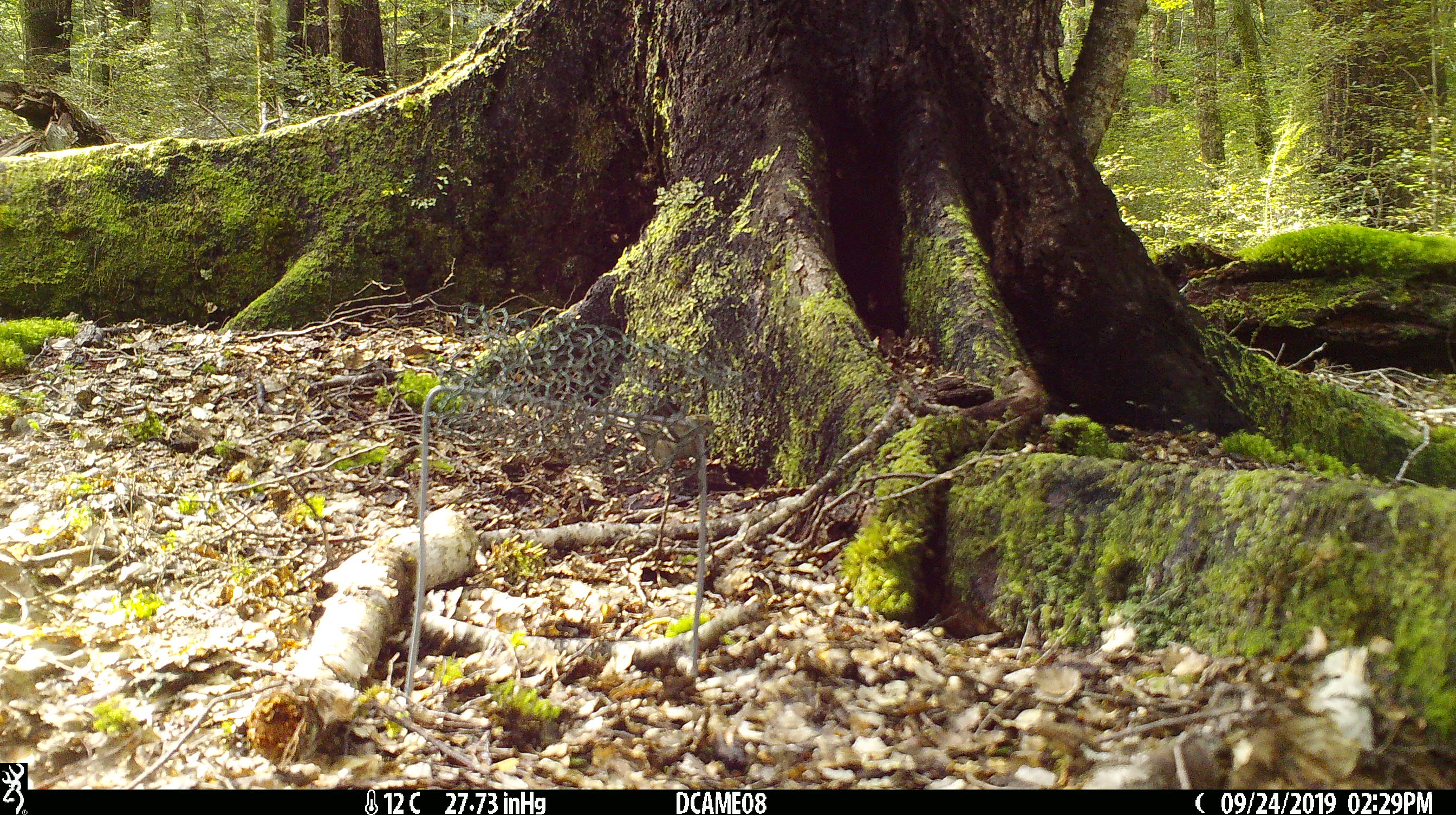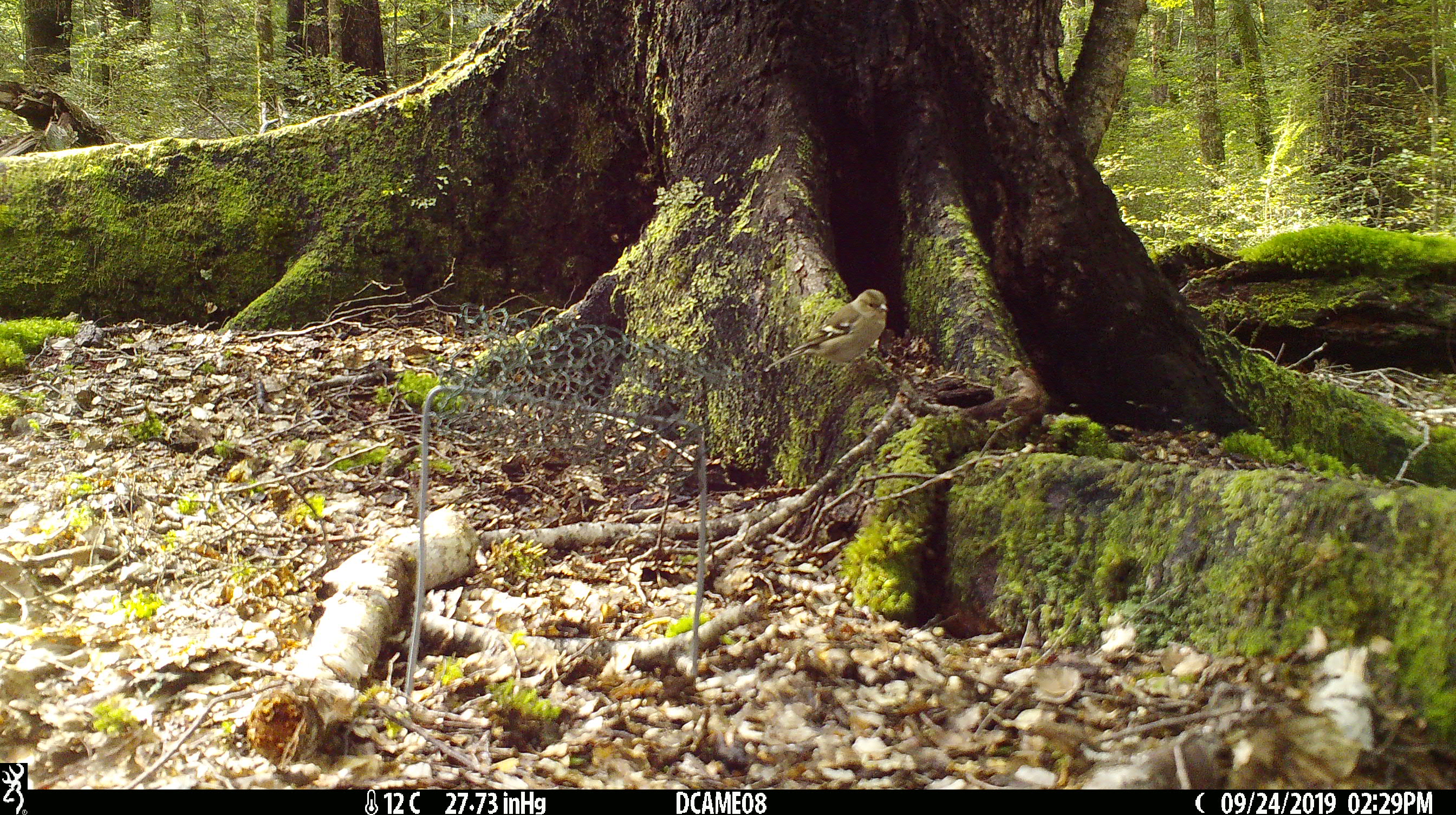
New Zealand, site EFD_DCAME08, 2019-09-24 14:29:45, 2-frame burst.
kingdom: Animalia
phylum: Chordata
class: Aves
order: Passeriformes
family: Fringillidae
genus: Fringilla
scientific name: Fringilla coelebs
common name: common chaffinch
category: chaffinch